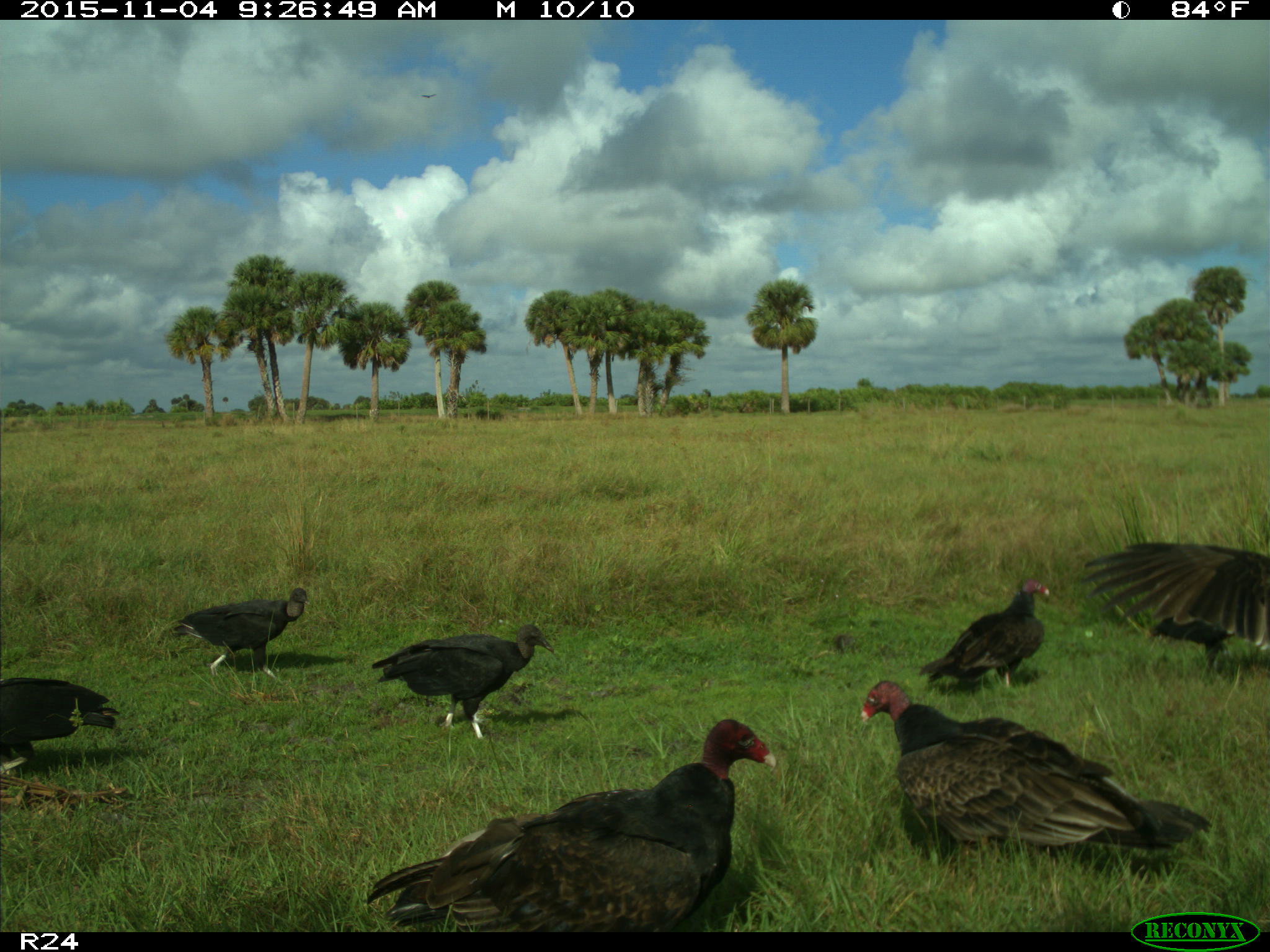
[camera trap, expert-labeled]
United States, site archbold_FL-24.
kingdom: Animalia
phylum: Chordata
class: Aves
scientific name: Aves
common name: birds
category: unidentified bird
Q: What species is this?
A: Unidentified bird (birds) (Aves).